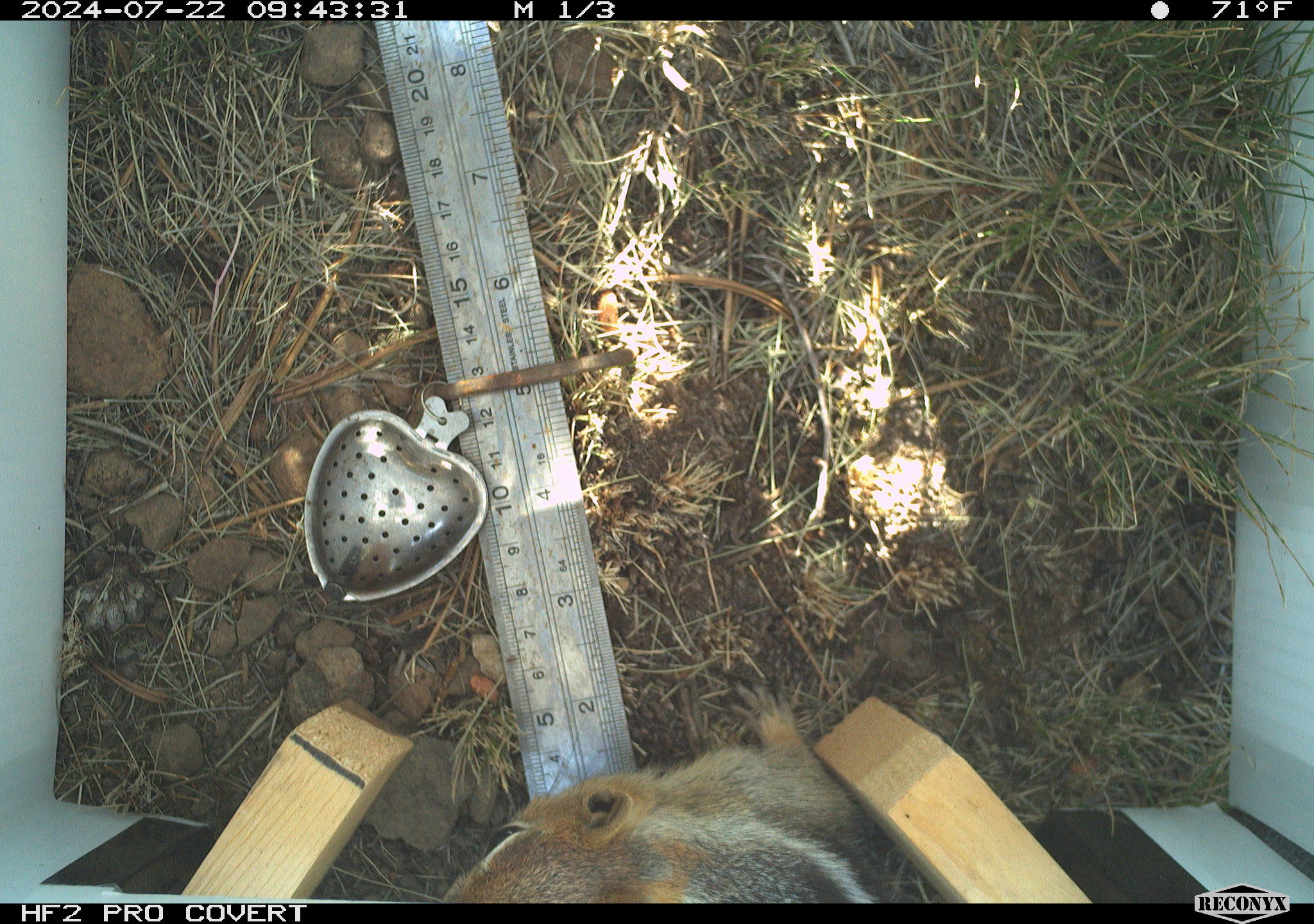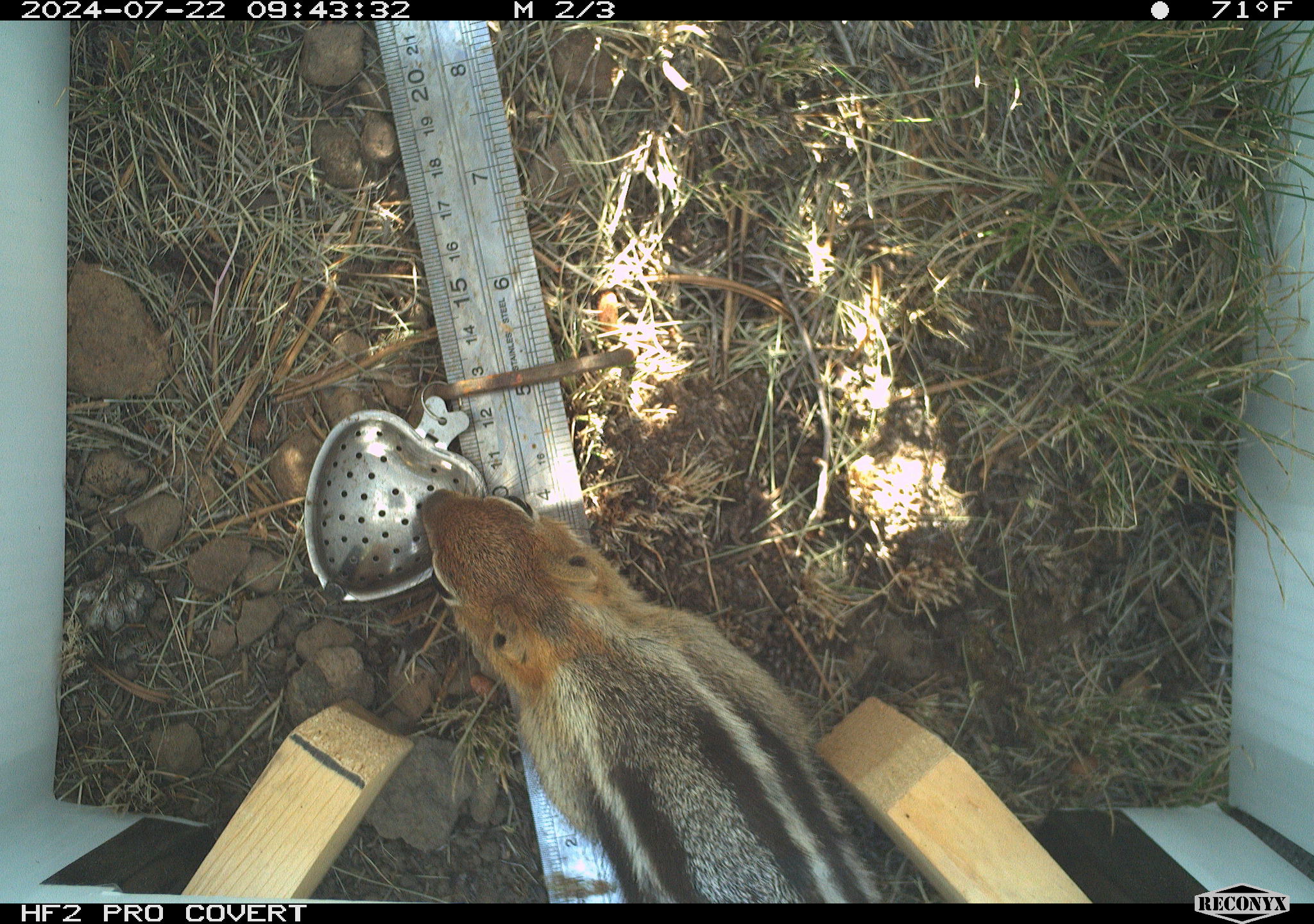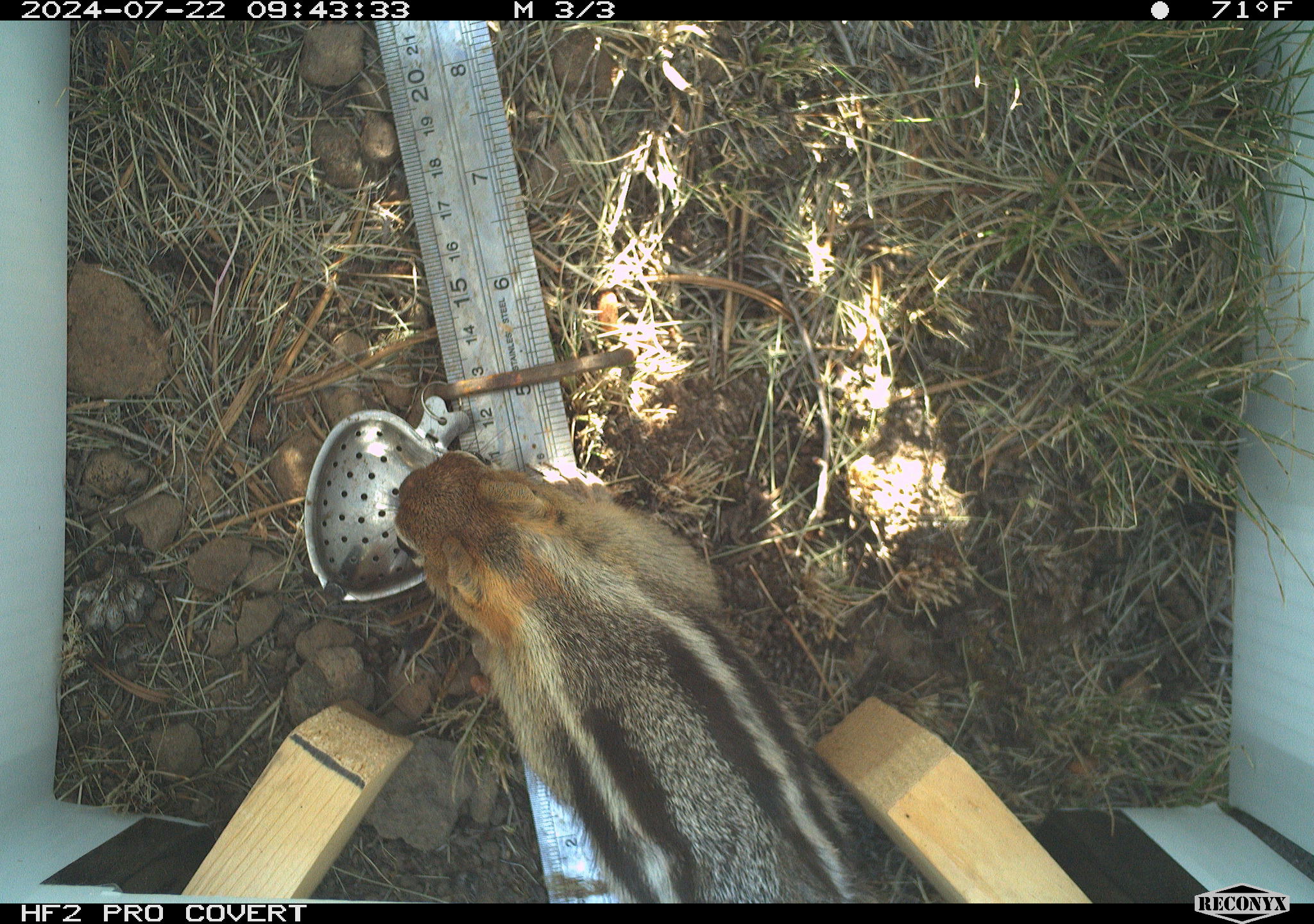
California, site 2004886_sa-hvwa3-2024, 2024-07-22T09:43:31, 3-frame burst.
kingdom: Animalia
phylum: Chordata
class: Mammalia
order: Rodentia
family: Sciuridae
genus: Callospermophilus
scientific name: Callospermophilus lateralis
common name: golden mantled ground squirrel